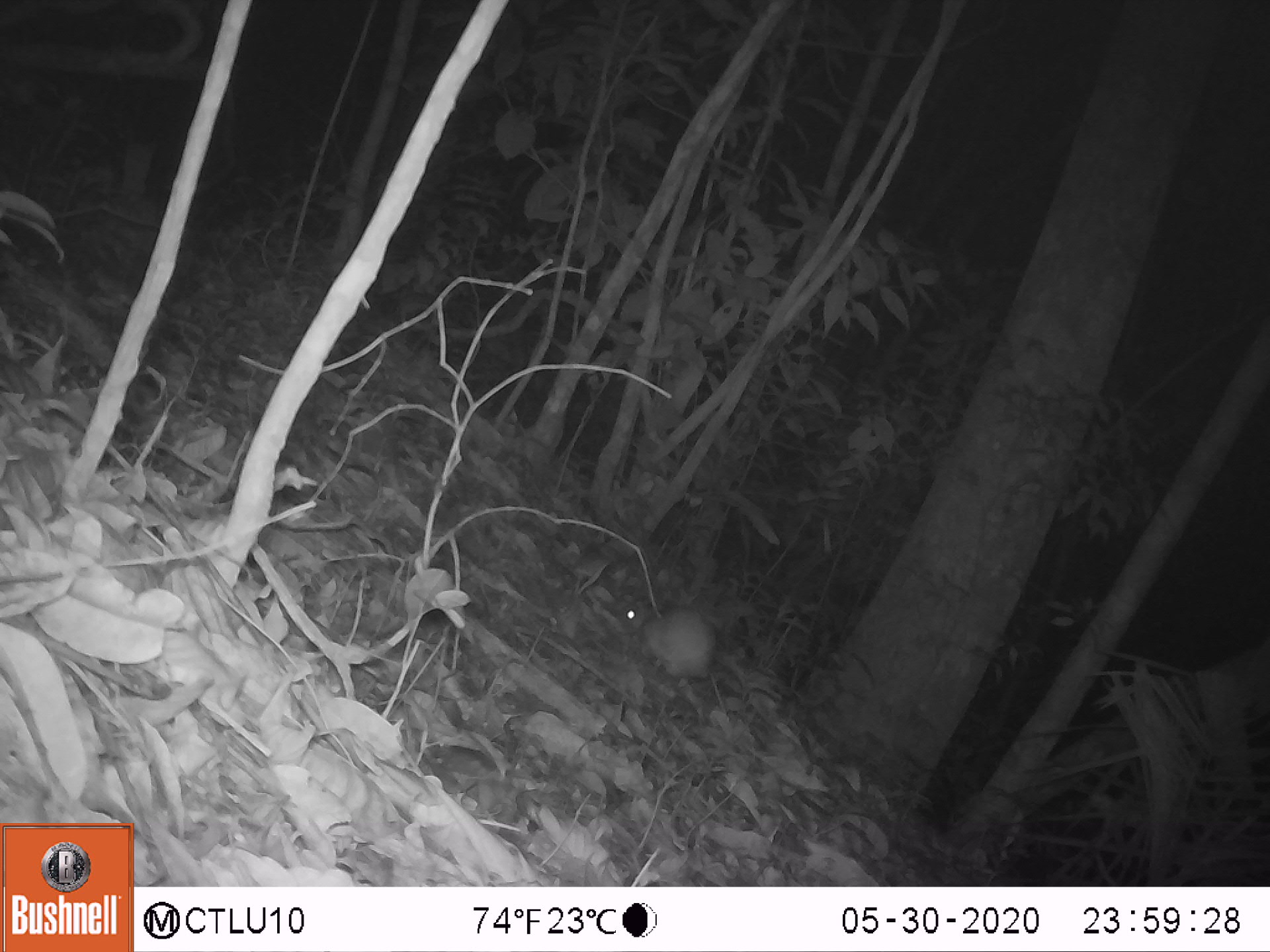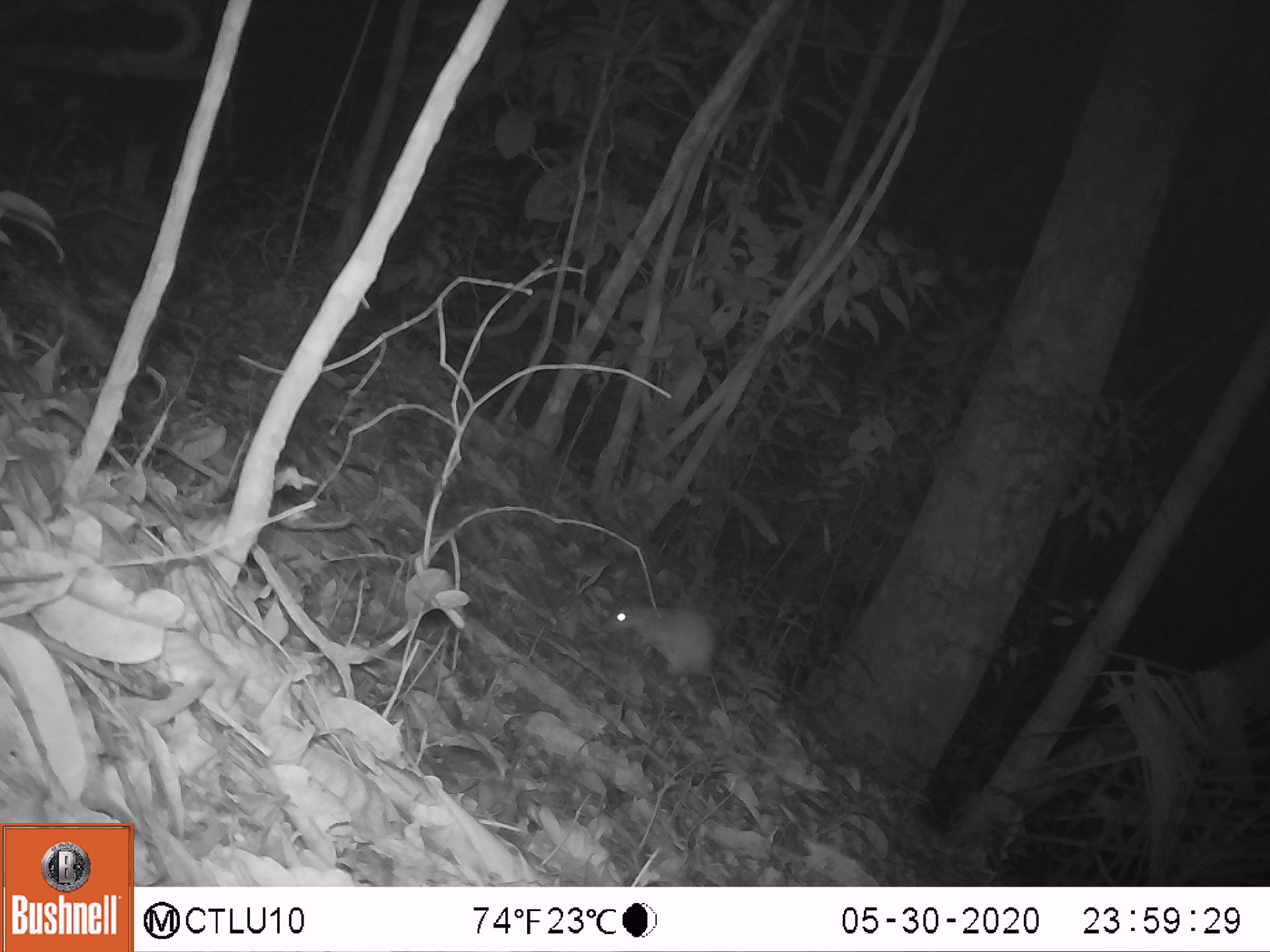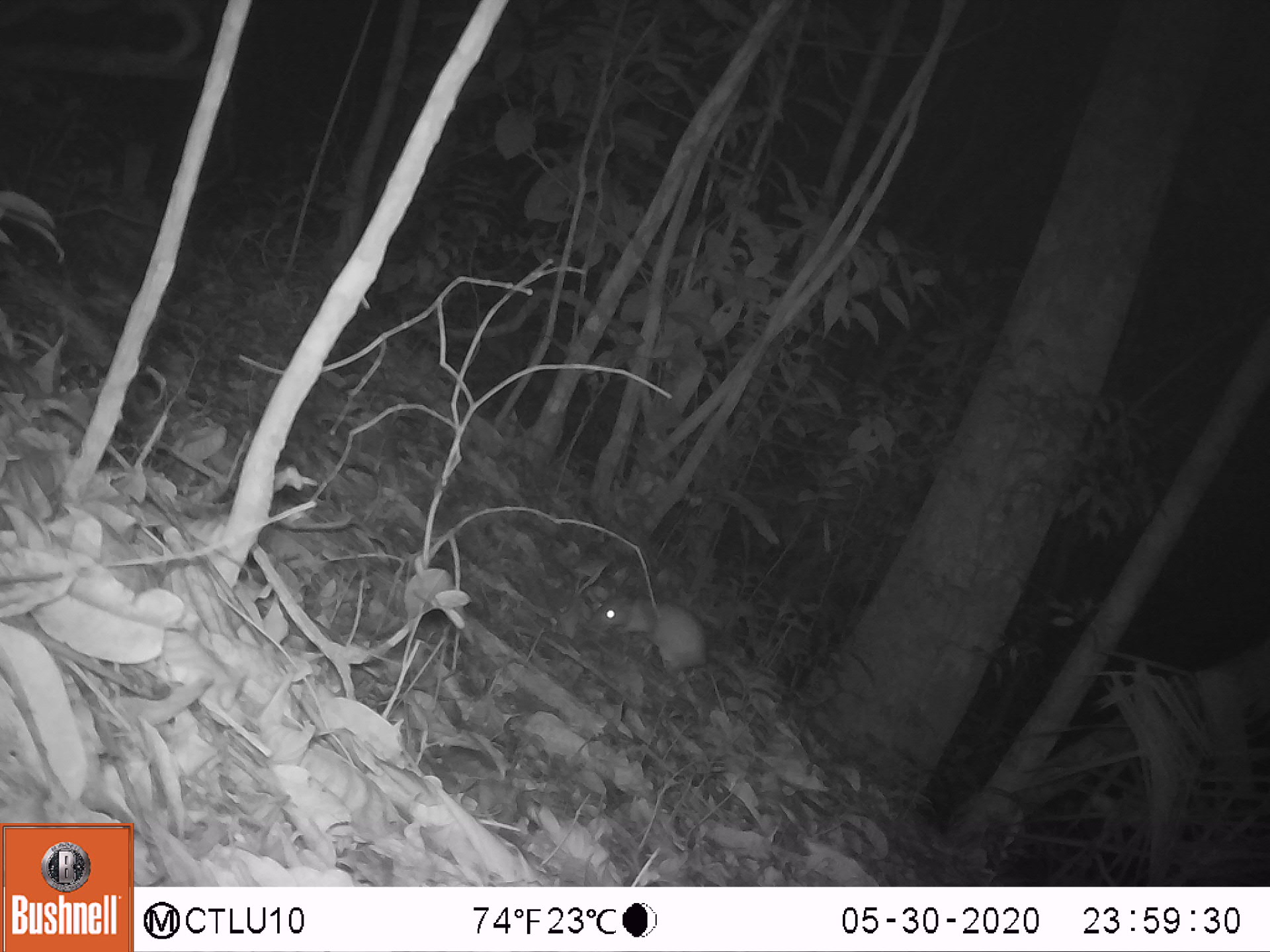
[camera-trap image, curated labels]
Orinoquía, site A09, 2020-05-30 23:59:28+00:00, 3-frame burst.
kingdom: Animalia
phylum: Chordata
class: Mammalia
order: Rodentia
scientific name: Rodentia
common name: rodent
Rodent (Rodentia).